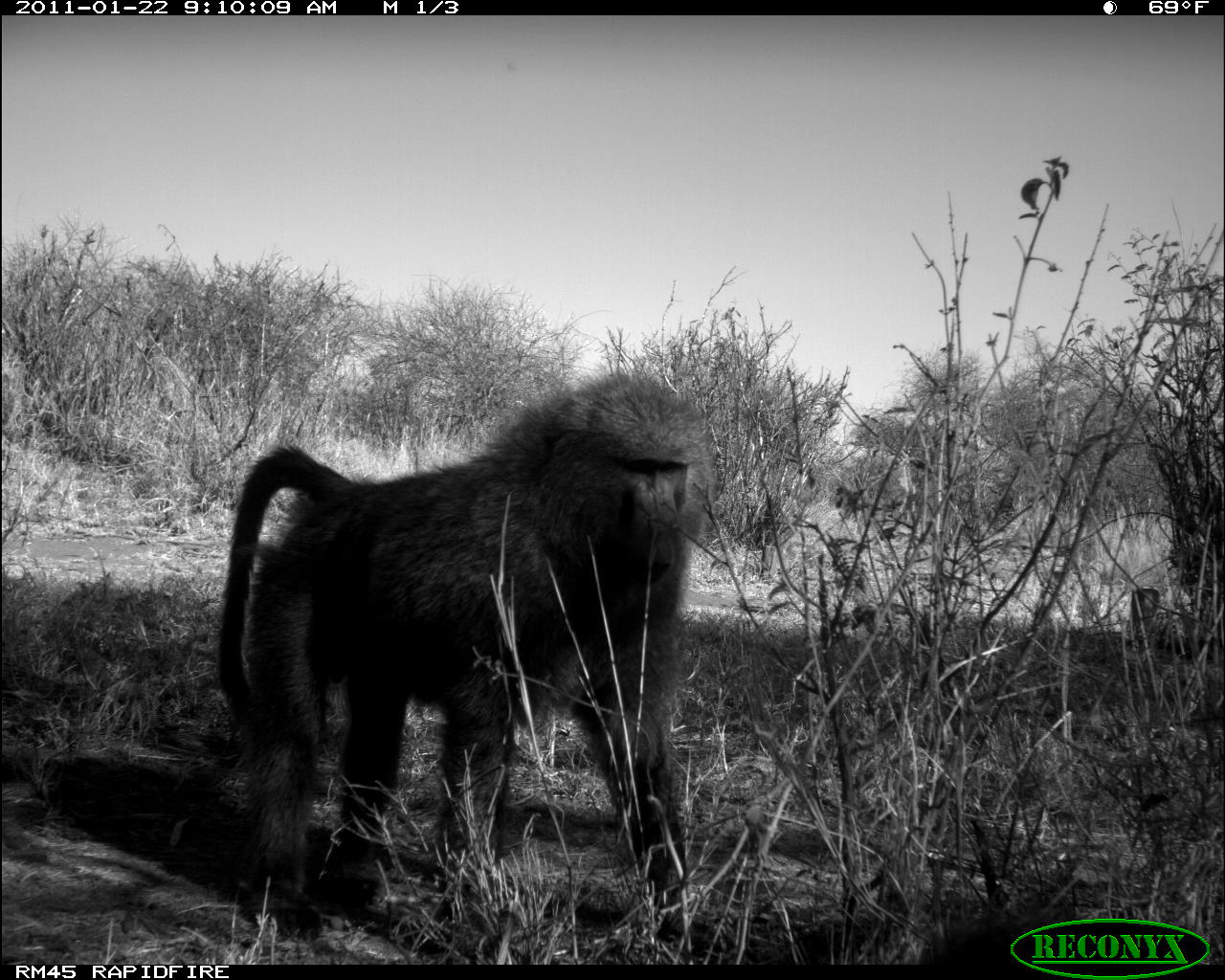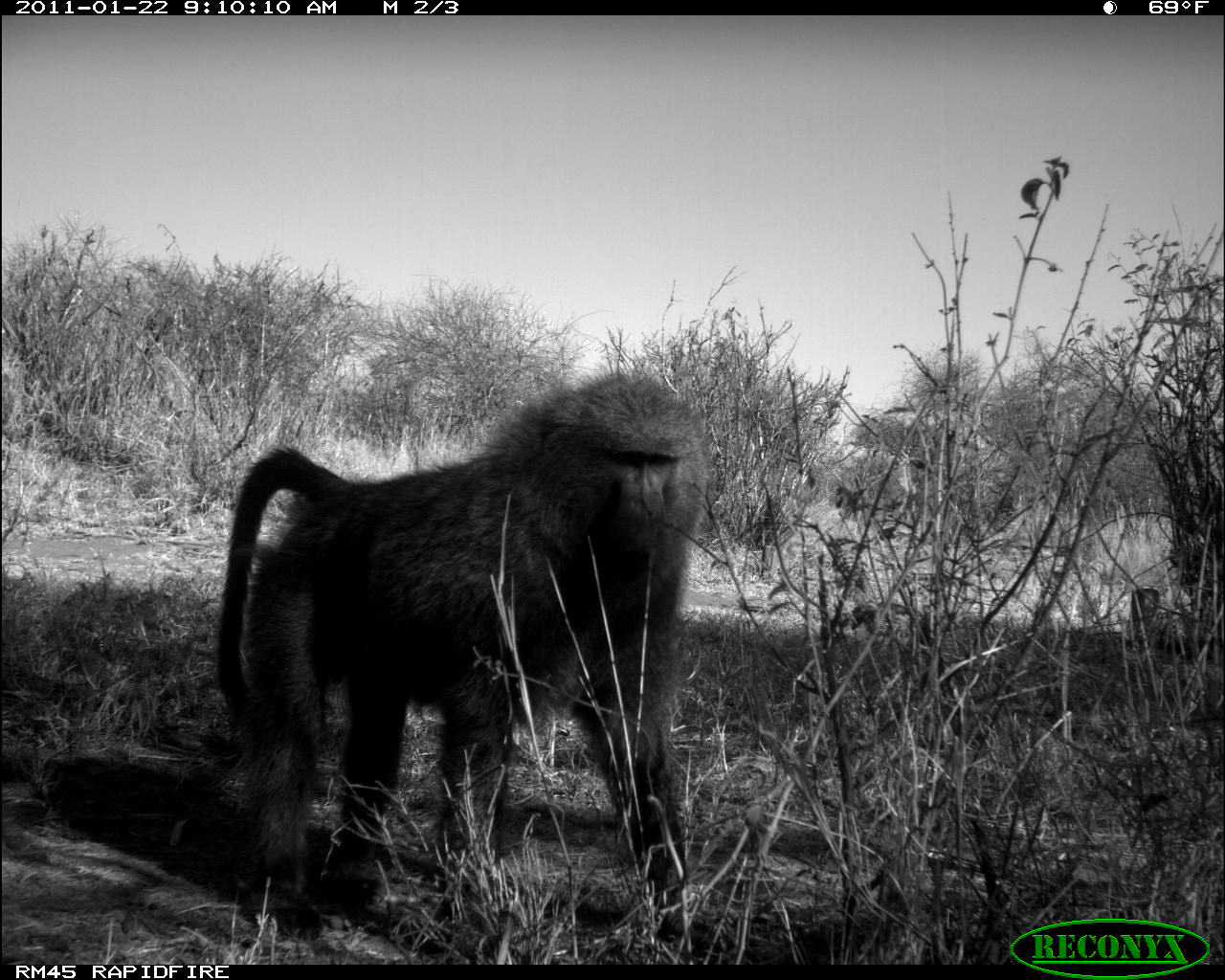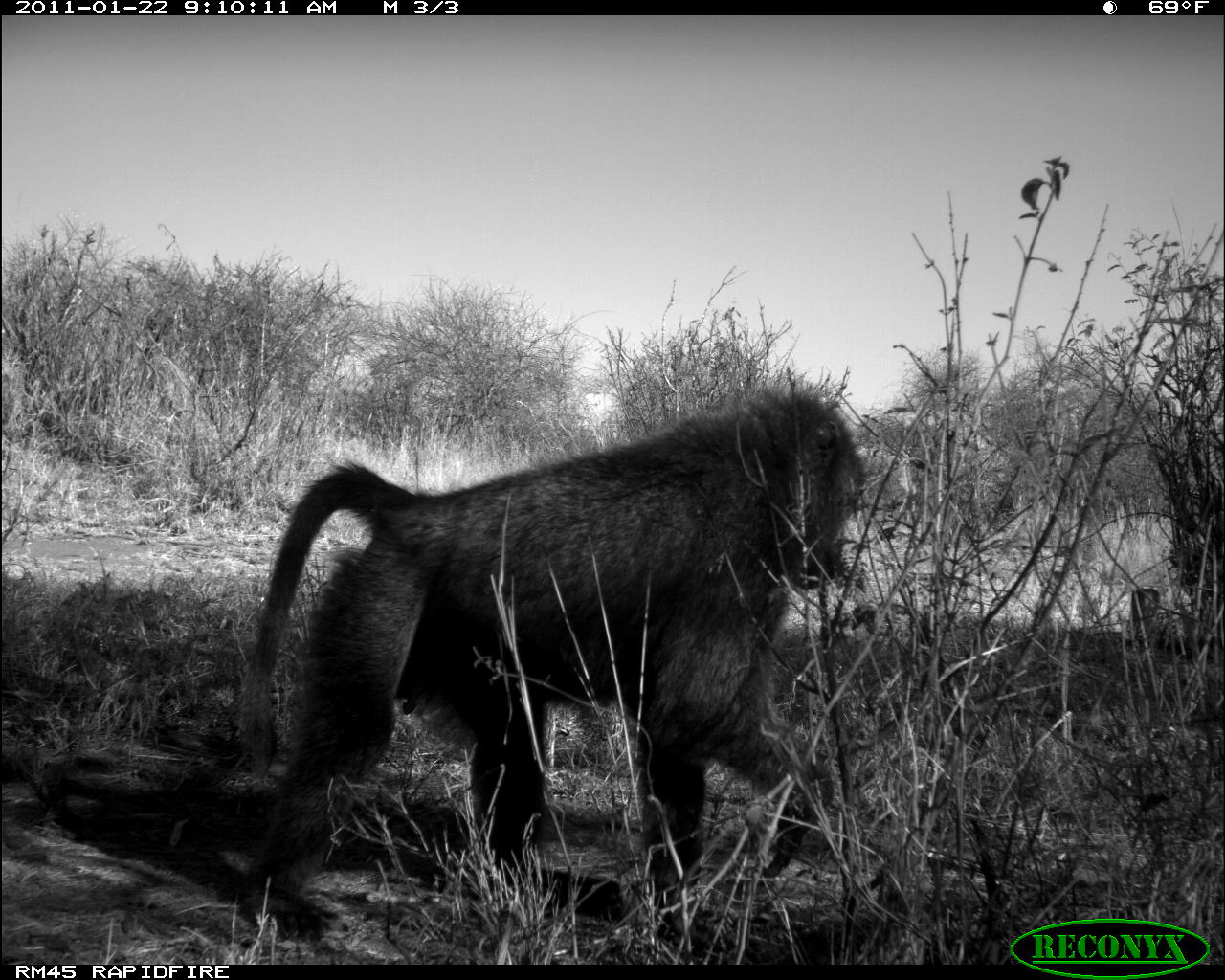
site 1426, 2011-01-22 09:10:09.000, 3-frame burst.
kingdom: Animalia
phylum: Chordata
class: Mammalia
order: Primates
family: Cercopithecidae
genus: Papio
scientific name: Papio anubis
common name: olive baboon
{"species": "Papio anubis (olive baboon)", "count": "1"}